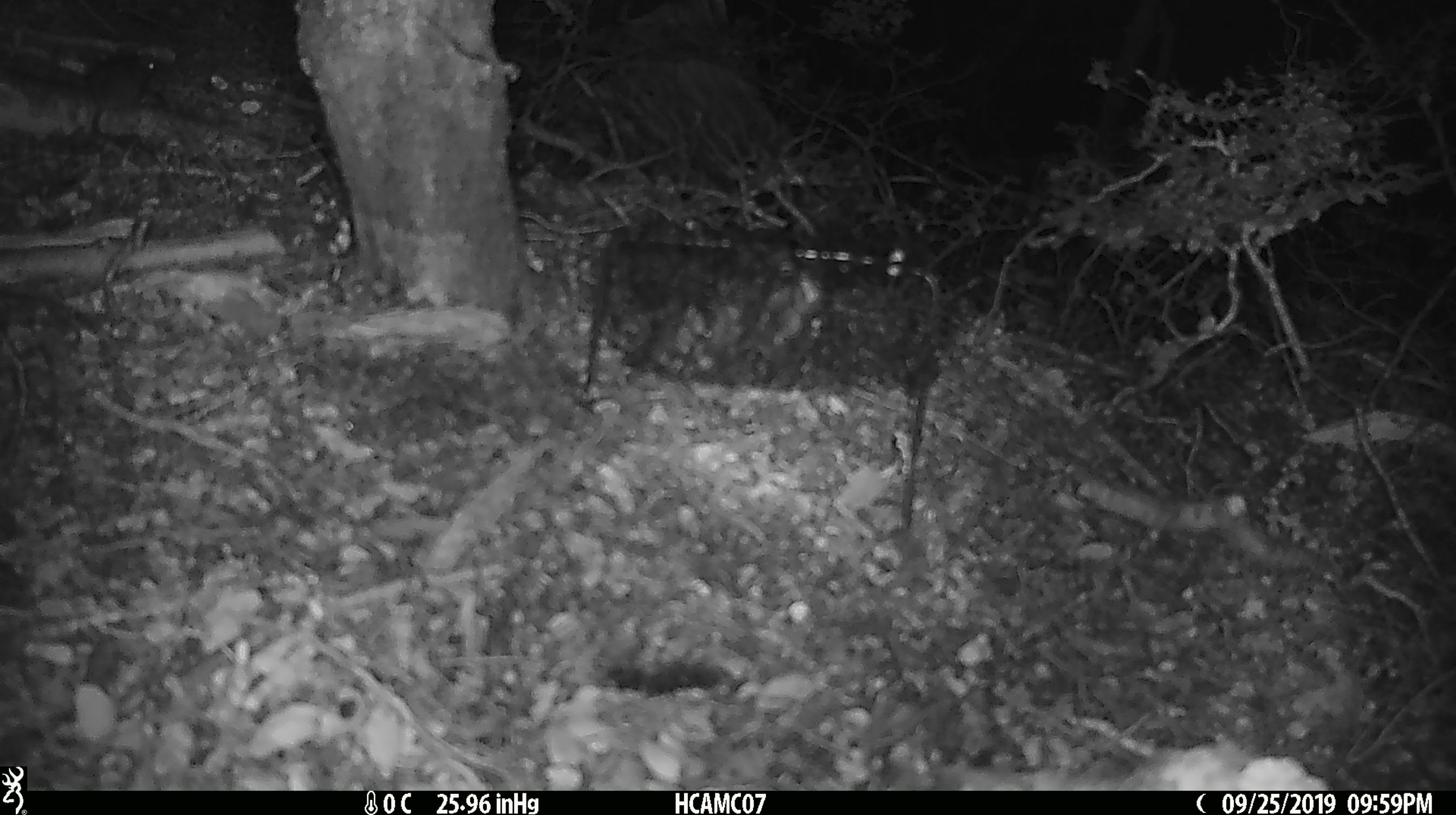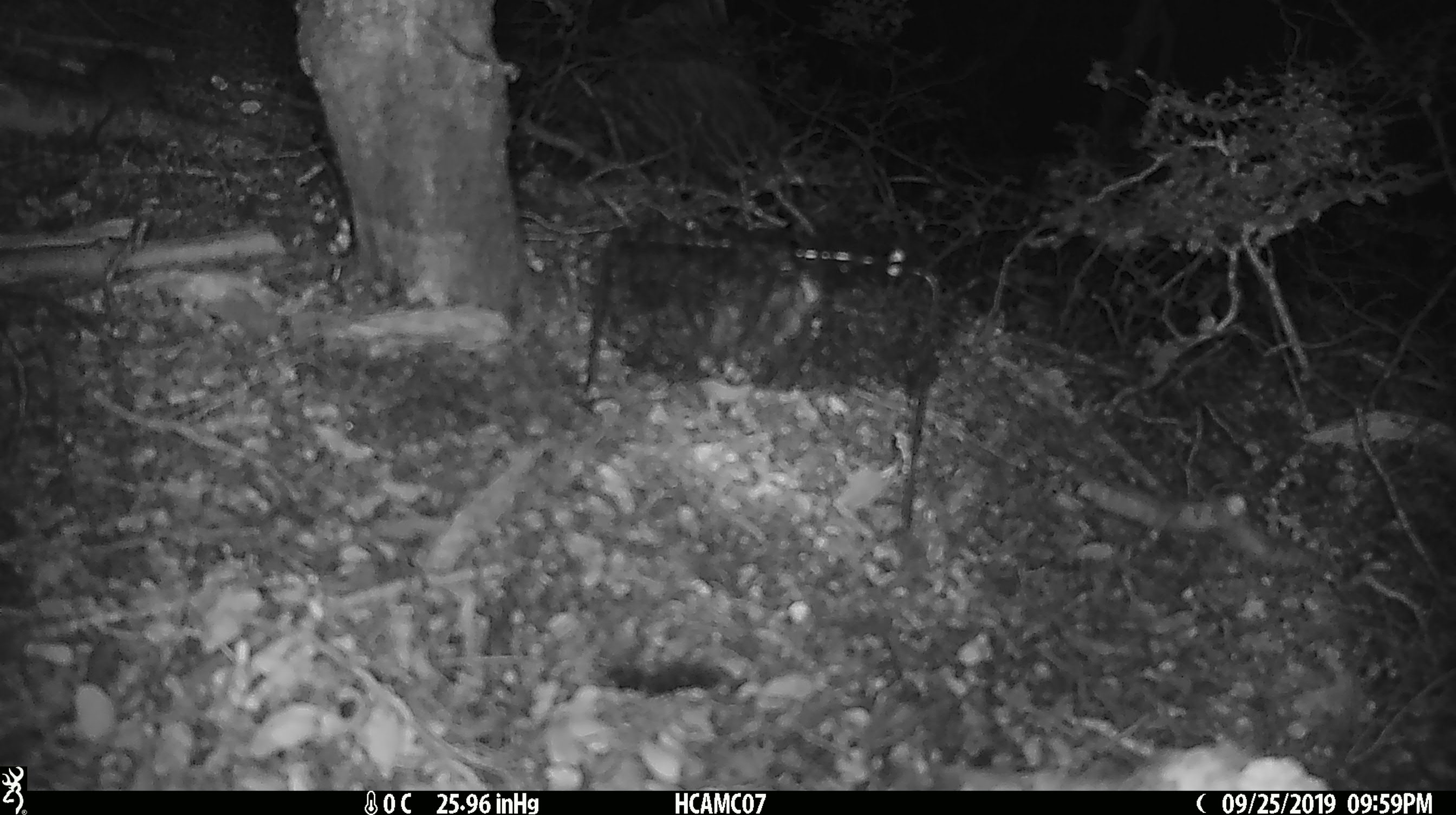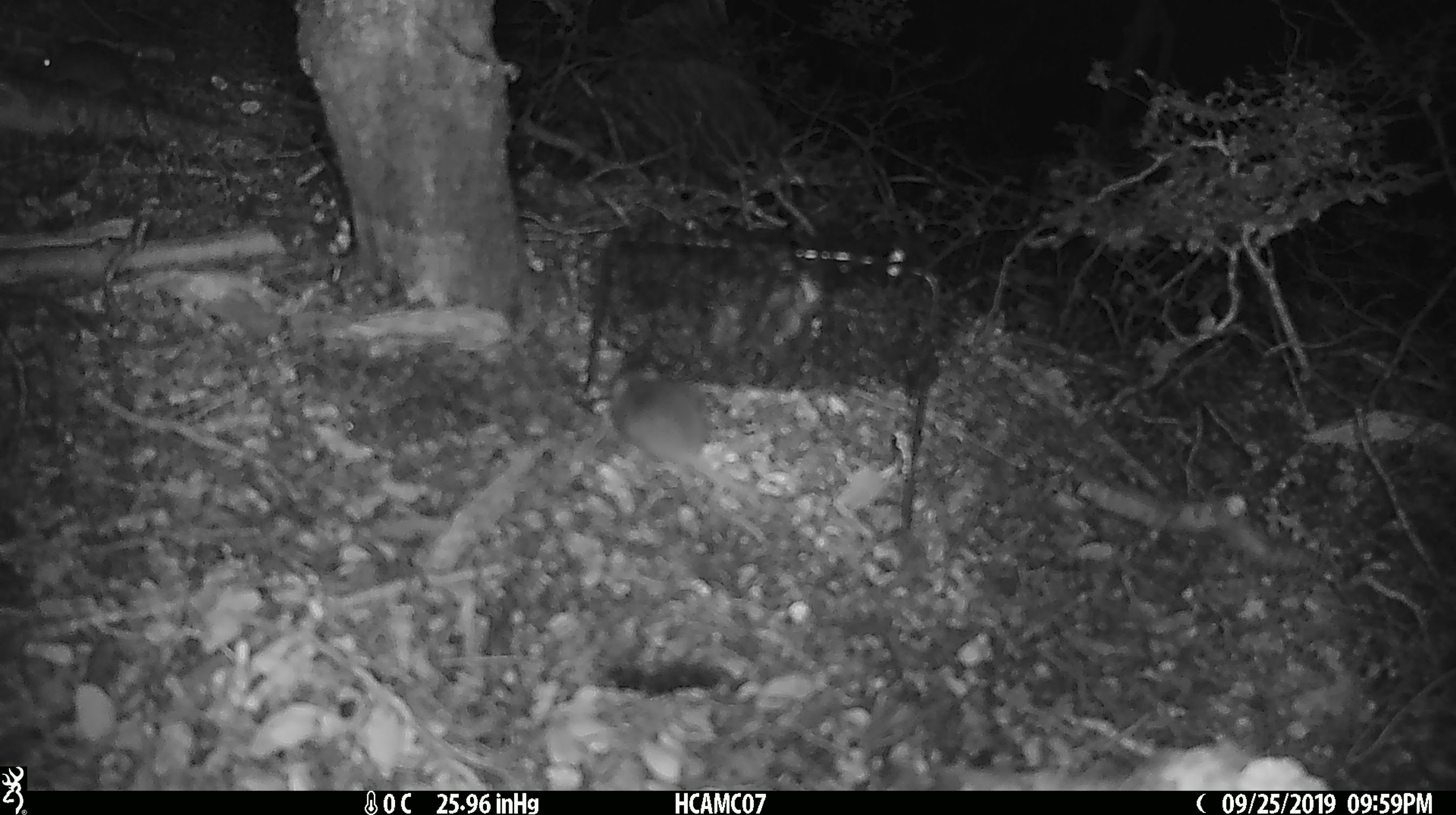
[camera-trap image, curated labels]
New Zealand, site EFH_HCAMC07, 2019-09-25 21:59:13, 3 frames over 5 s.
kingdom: Animalia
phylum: Chordata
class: Mammalia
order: Rodentia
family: Muridae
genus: Mus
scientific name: Mus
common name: mouse